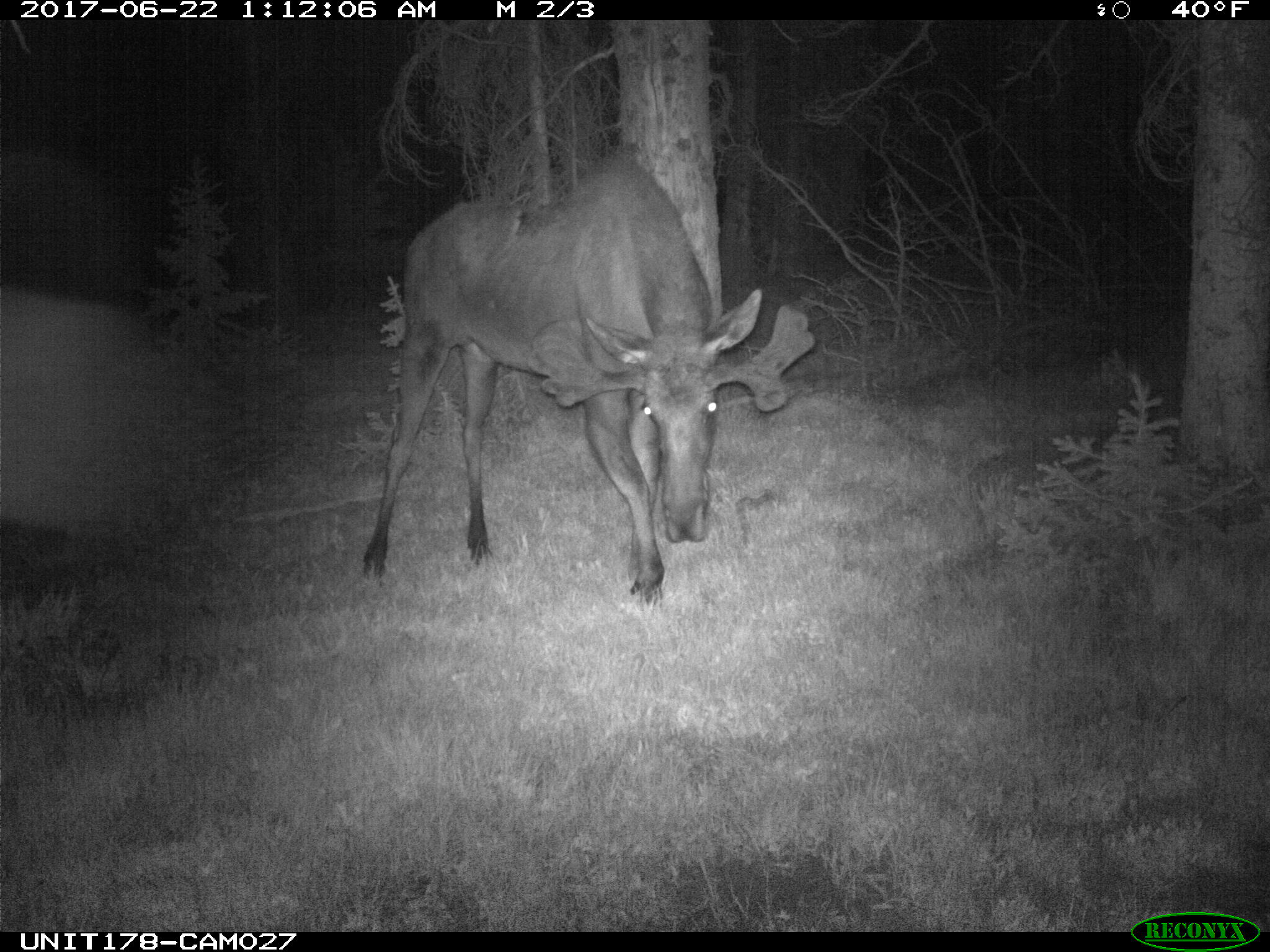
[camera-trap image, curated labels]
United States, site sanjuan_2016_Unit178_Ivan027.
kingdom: Animalia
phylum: Chordata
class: Mammalia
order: Artiodactyla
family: Cervidae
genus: Alces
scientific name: Alces alces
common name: moose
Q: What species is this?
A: Alces alces (moose).